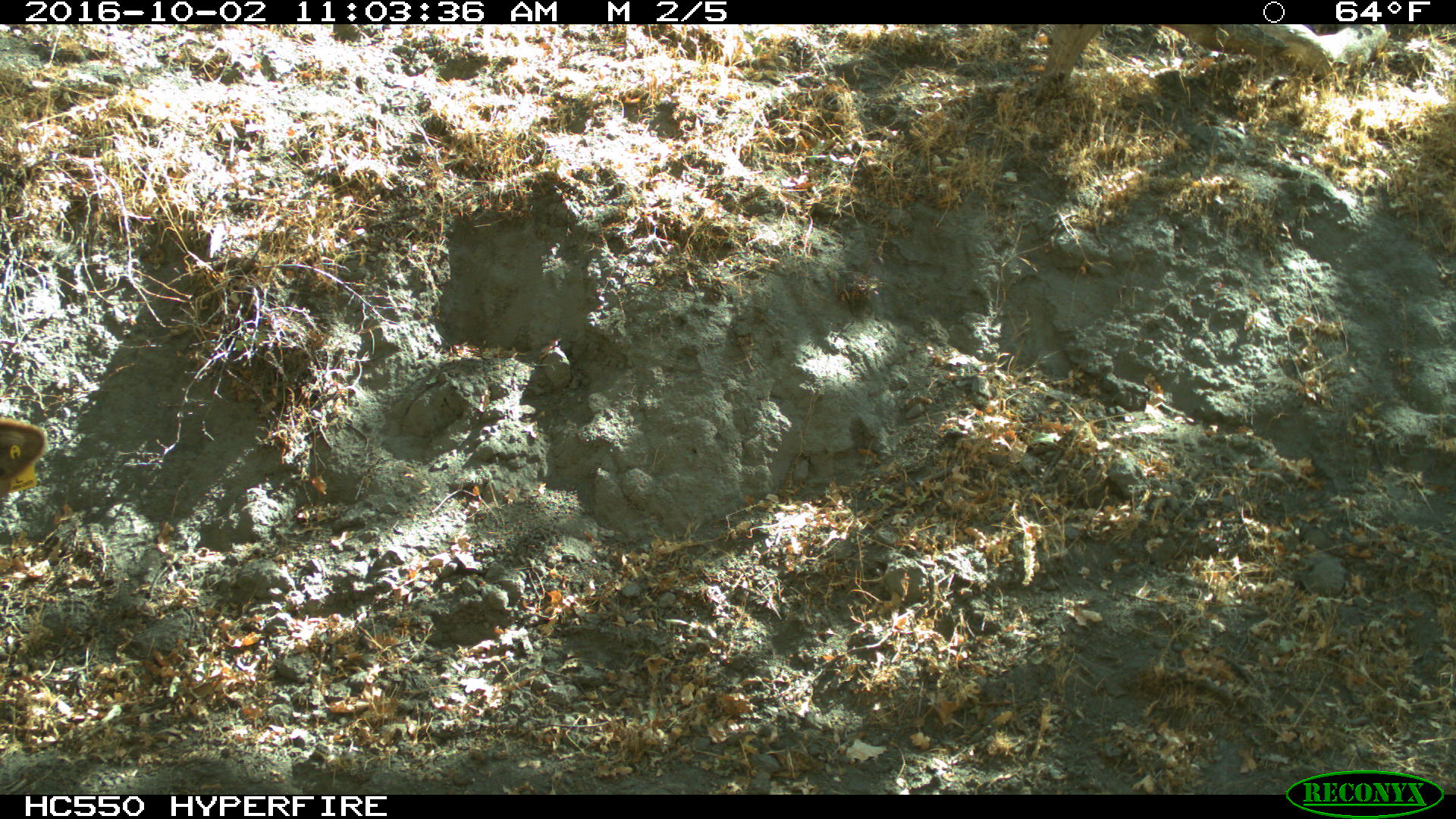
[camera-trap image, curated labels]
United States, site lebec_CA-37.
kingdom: Animalia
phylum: Chordata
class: Mammalia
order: Artiodactyla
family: Bovidae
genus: Bos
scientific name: Bos taurus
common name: domestic cow